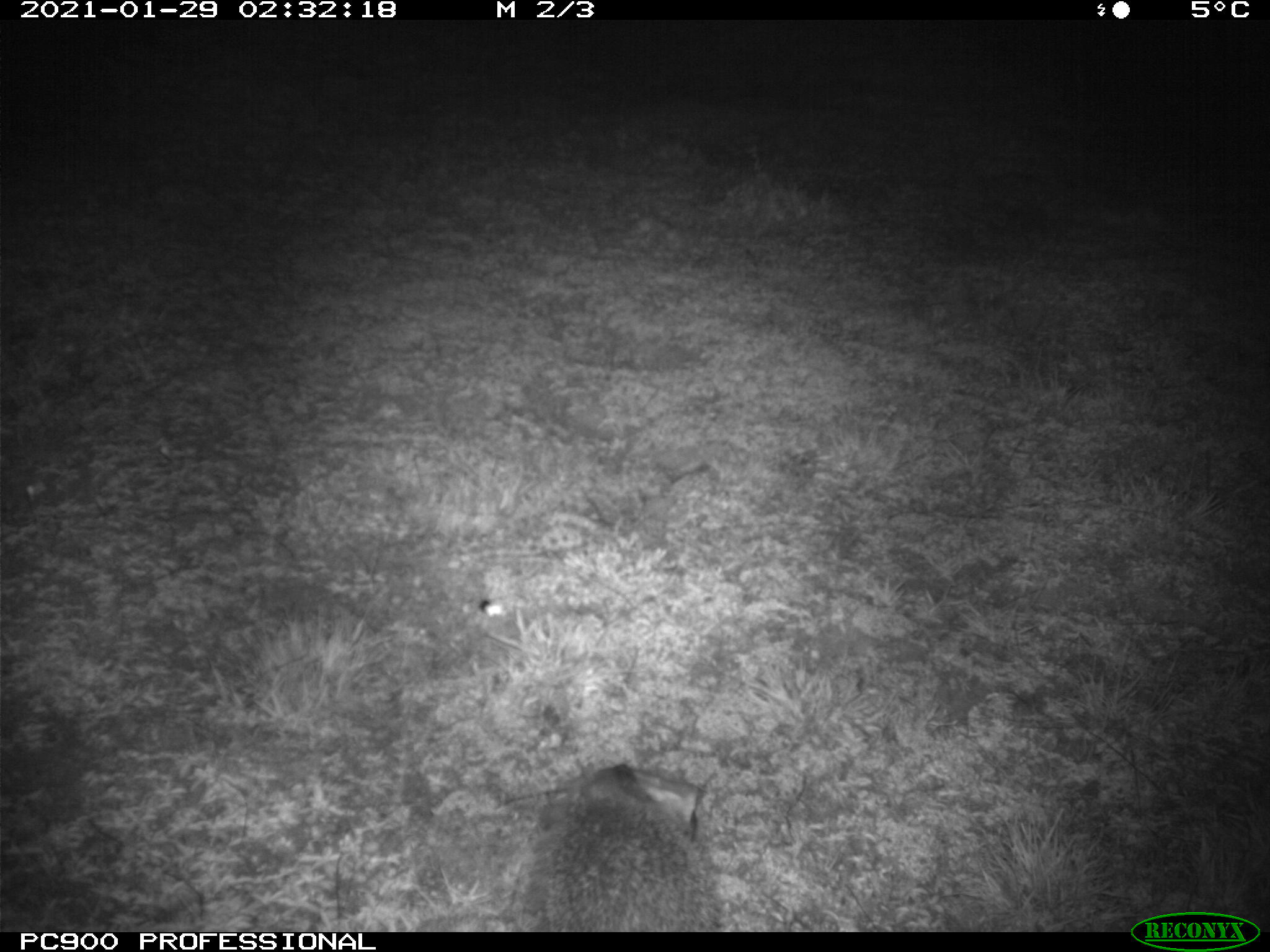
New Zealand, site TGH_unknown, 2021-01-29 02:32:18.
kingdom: Animalia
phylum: Chordata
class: Mammalia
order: Eulipotyphla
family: Erinaceidae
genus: Erinaceus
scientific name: Erinaceus europaeus europaeus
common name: european hedgehog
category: hedgehog